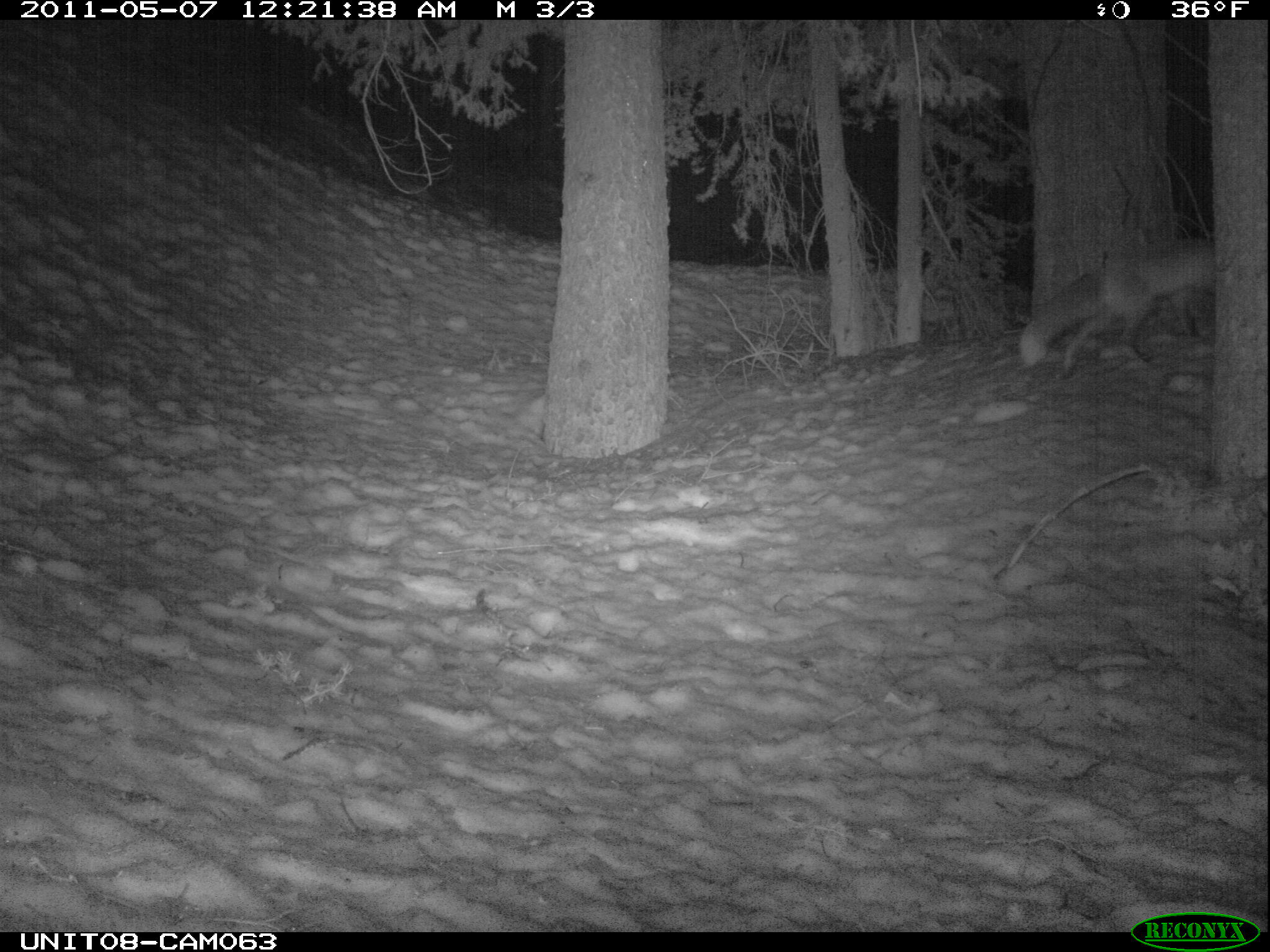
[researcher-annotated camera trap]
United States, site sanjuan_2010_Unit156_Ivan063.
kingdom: Animalia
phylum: Chordata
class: Mammalia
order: Carnivora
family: Canidae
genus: Vulpes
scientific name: Vulpes vulpes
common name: red fox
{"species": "Vulpes vulpes (red fox)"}